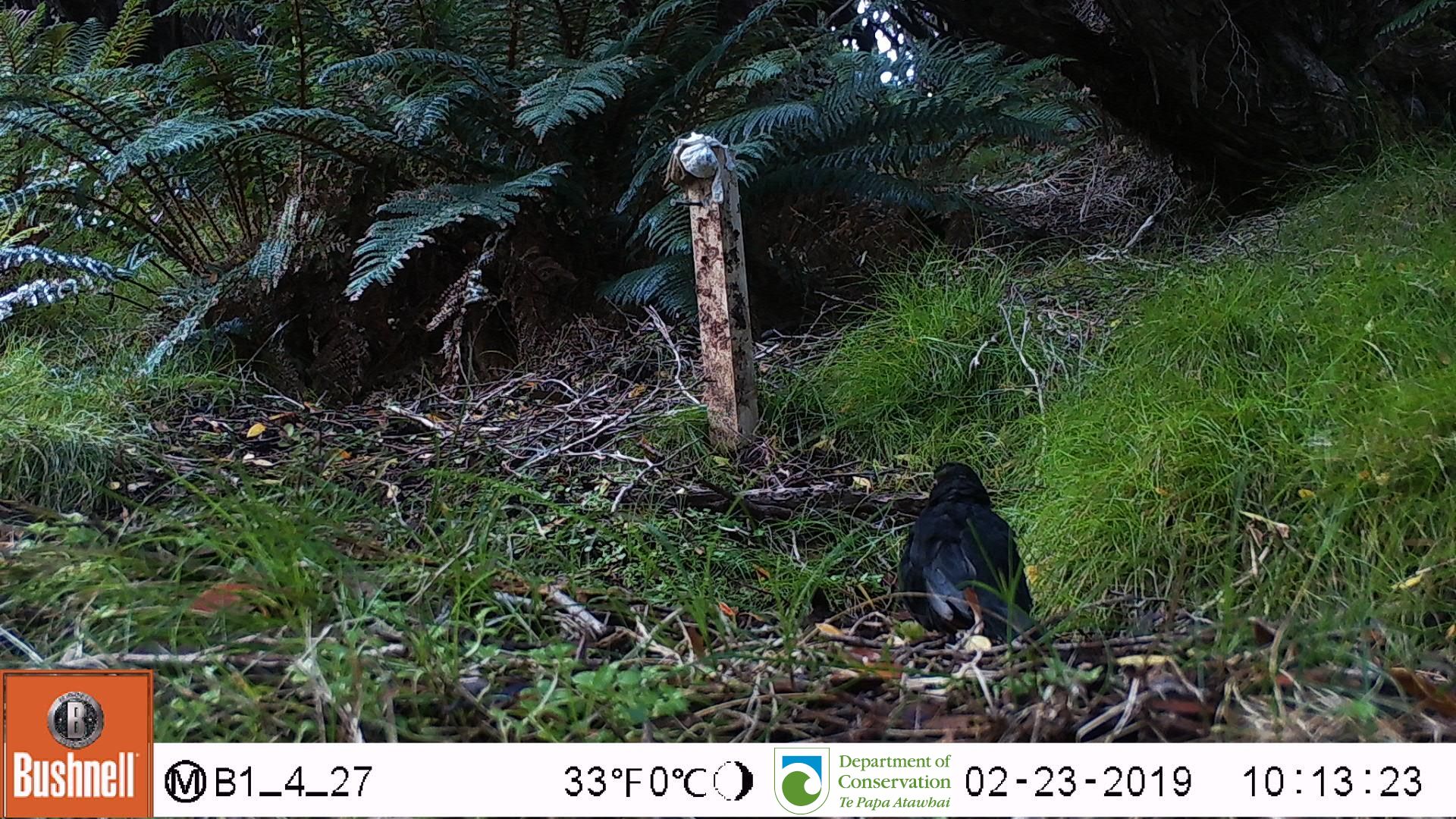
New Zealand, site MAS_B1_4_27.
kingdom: Animalia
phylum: Chordata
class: Aves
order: Passeriformes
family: Turdidae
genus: Turdus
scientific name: Turdus merula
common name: eurasian blackbird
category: blackbird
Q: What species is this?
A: Blackbird (eurasian blackbird) (Turdus merula).